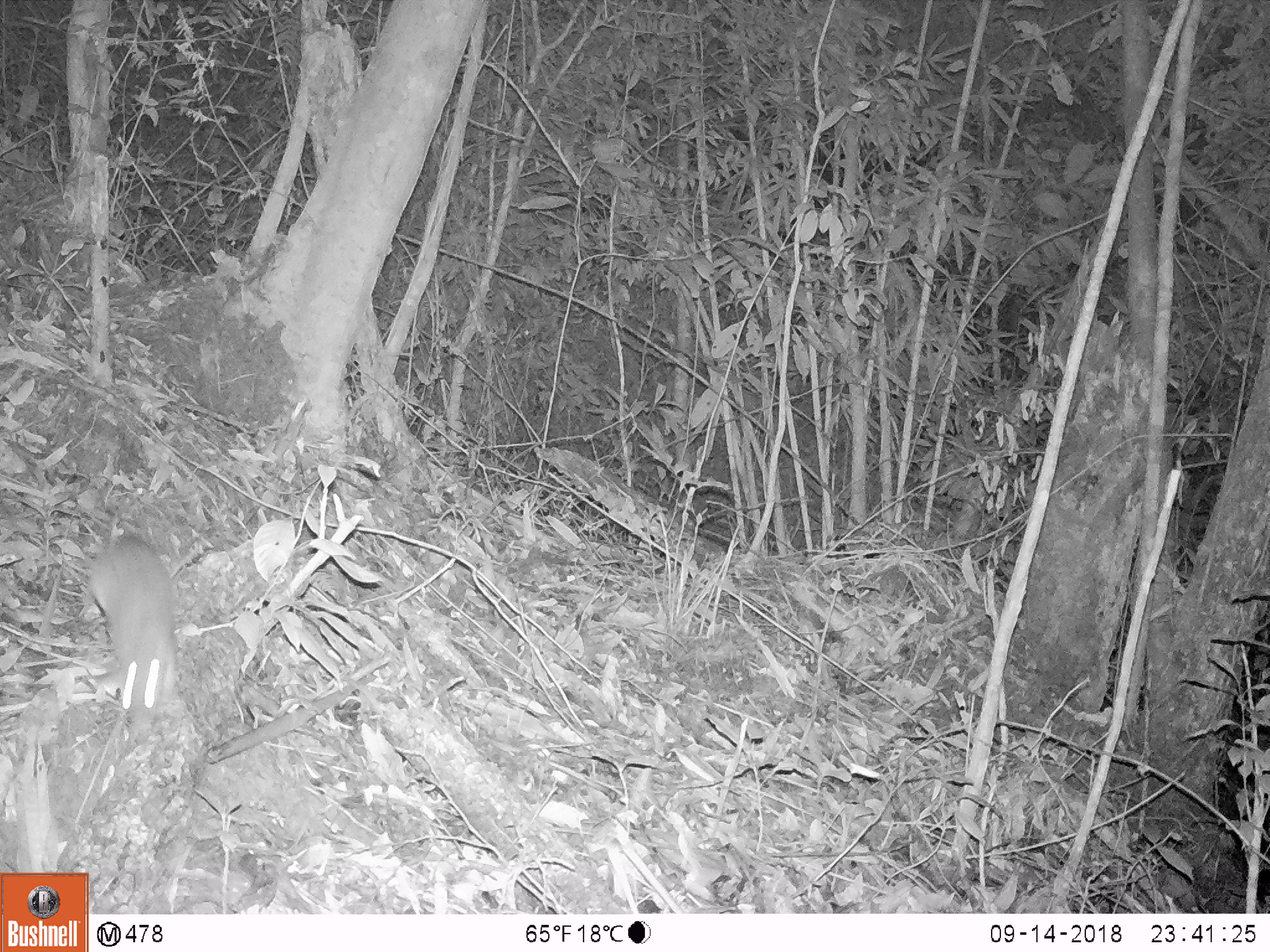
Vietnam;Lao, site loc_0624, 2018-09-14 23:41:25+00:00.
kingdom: Animalia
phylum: Chordata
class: Mammalia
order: Rodentia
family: Muridae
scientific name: Muridae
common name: old-world mice and rats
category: unidentified murid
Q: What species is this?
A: Unidentified murid (old-world mice and rats) (Muridae).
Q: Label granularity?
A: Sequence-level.